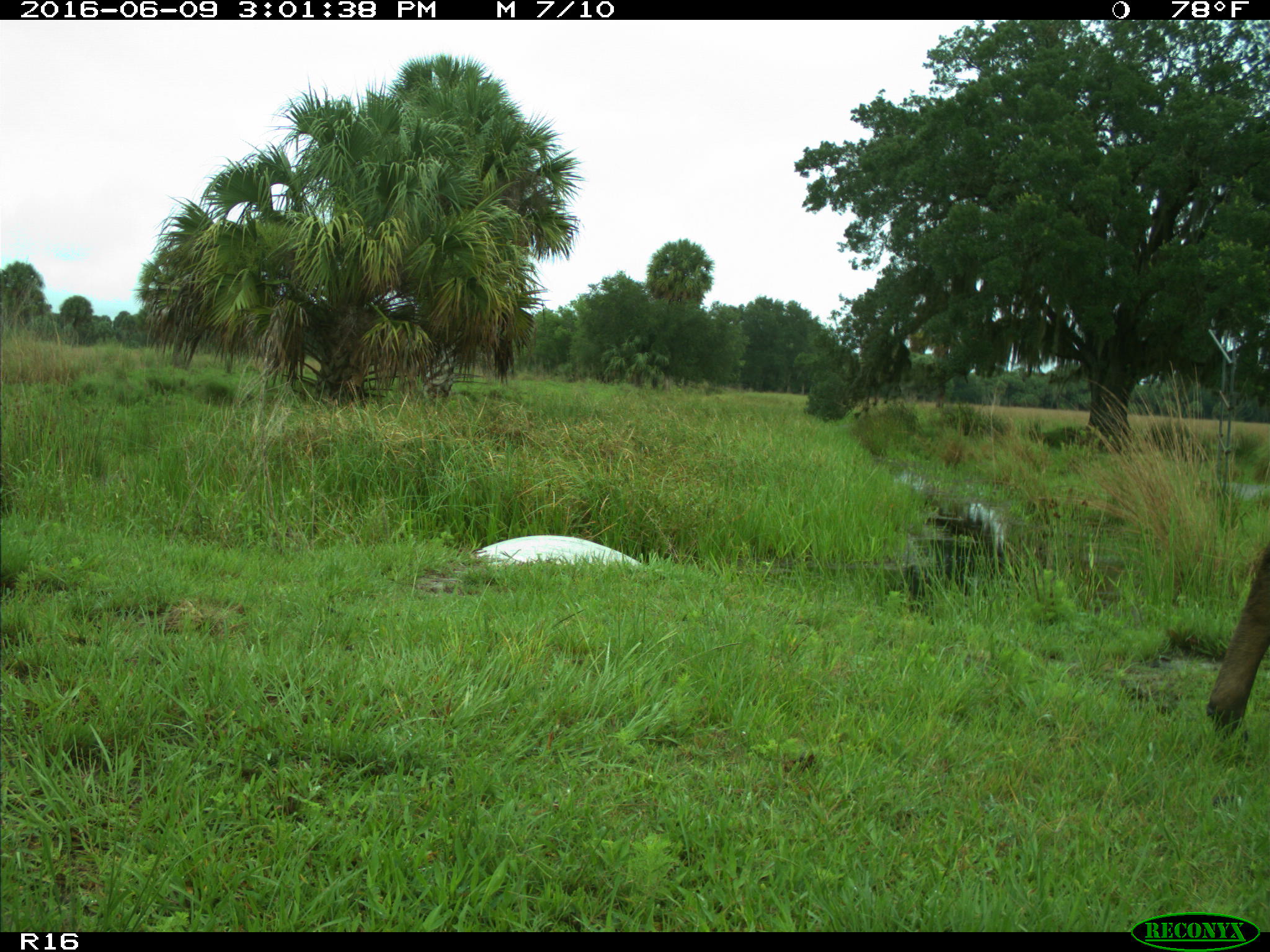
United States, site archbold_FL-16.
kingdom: Animalia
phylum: Chordata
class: Mammalia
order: Artiodactyla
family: Bovidae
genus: Bos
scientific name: Bos taurus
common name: domestic cow